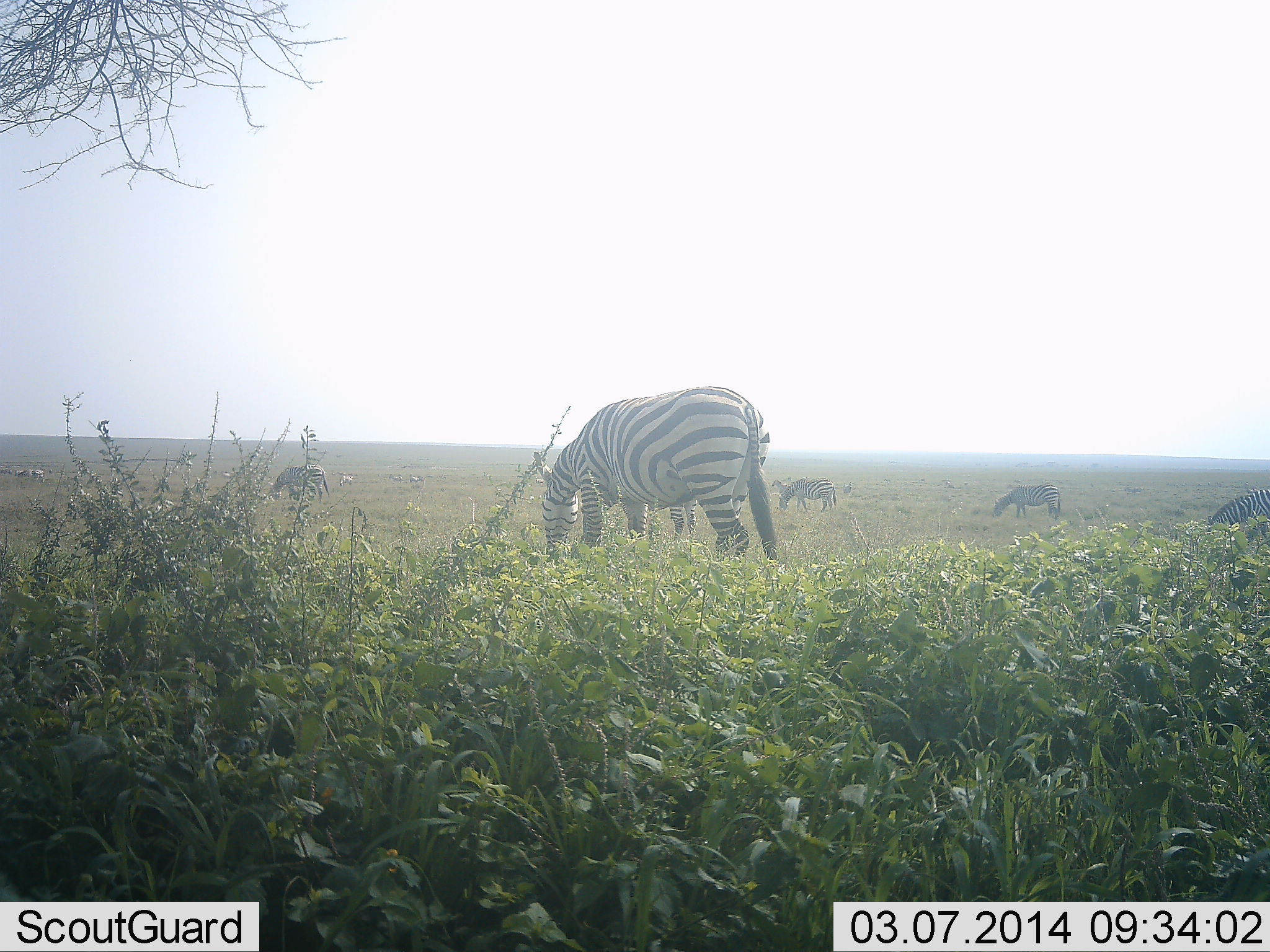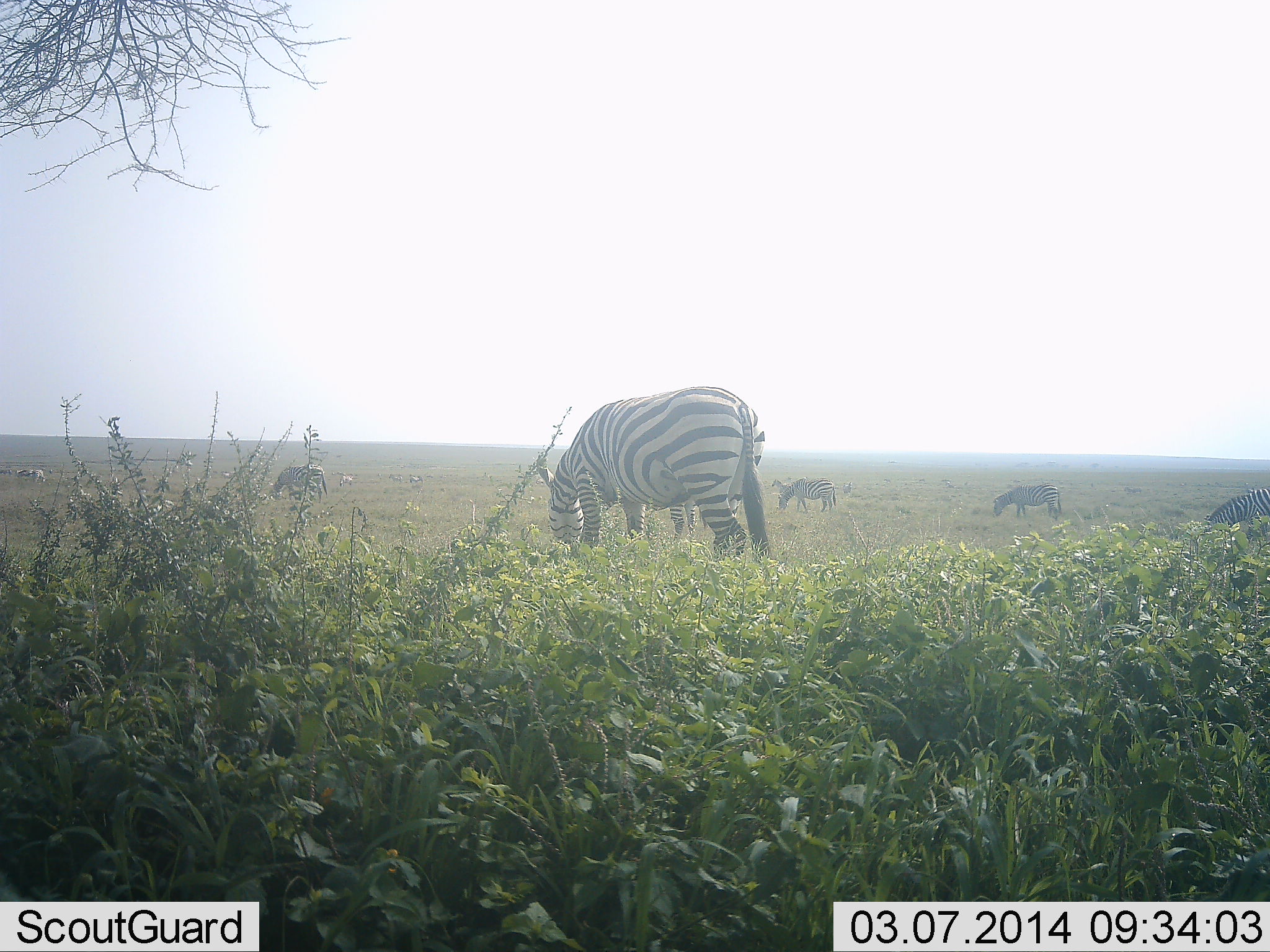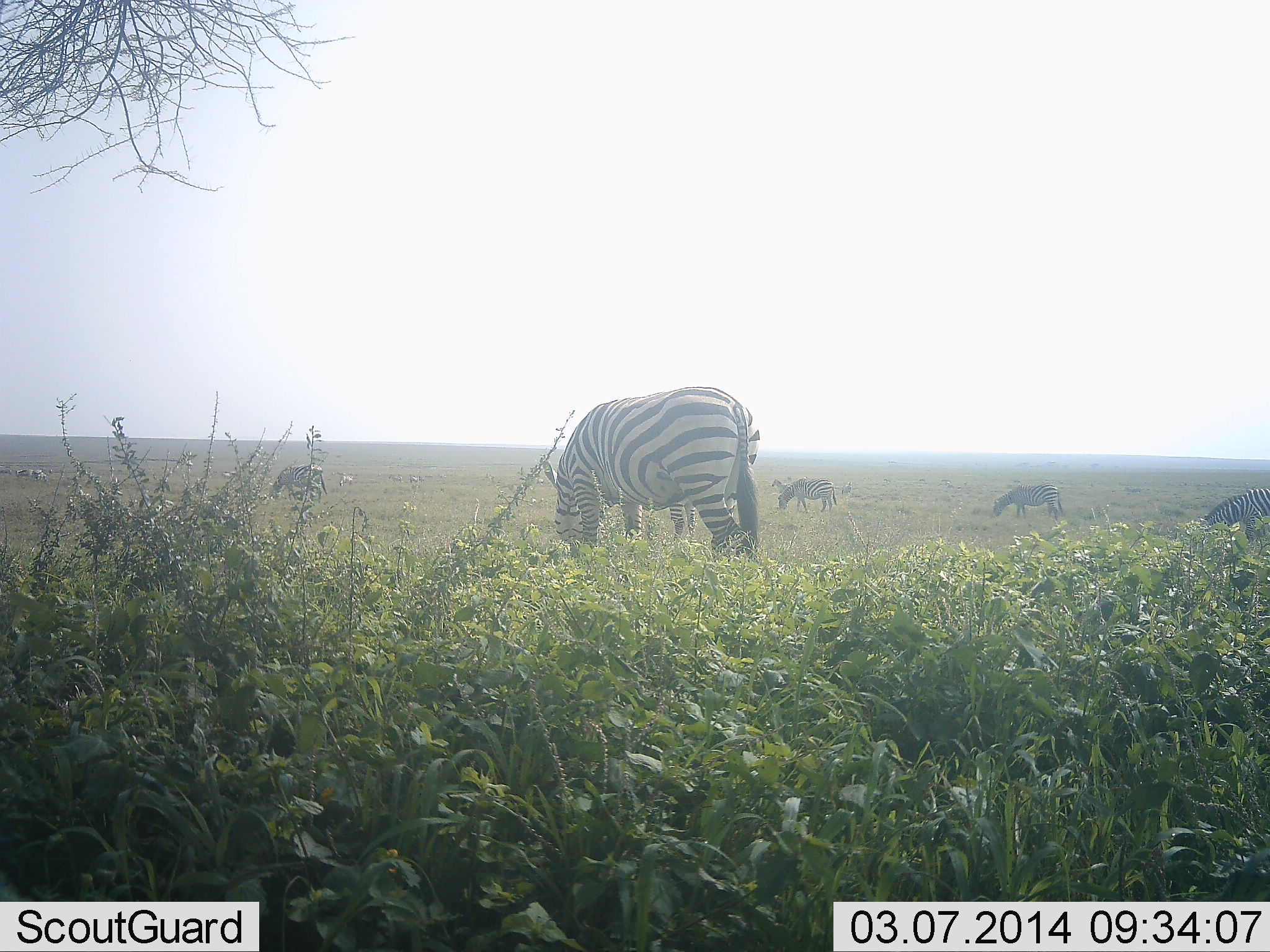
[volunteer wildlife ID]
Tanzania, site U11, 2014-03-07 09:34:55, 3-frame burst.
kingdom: Animalia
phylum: Chordata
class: Mammalia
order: Perissodactyla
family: Equidae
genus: Equus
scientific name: Equus quagga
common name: plains zebra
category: zebra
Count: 8.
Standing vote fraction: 9%.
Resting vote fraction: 0%.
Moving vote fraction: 9%.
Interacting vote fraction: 0%.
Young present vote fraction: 0%.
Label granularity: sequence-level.